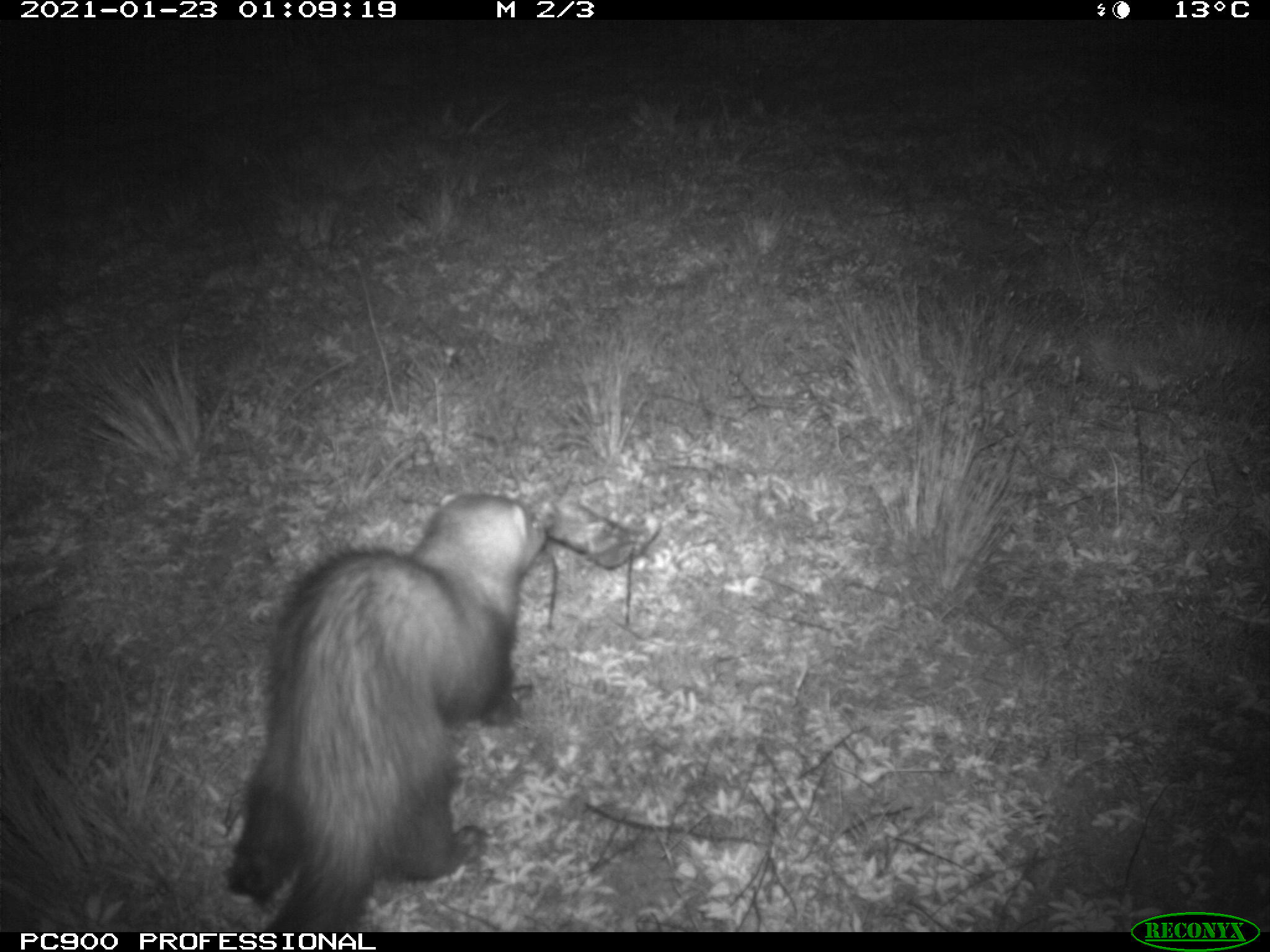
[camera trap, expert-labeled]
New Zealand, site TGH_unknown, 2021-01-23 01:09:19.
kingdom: Animalia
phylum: Chordata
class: Mammalia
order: Carnivora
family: Mustelidae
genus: Mustela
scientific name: Mustela furo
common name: ferret